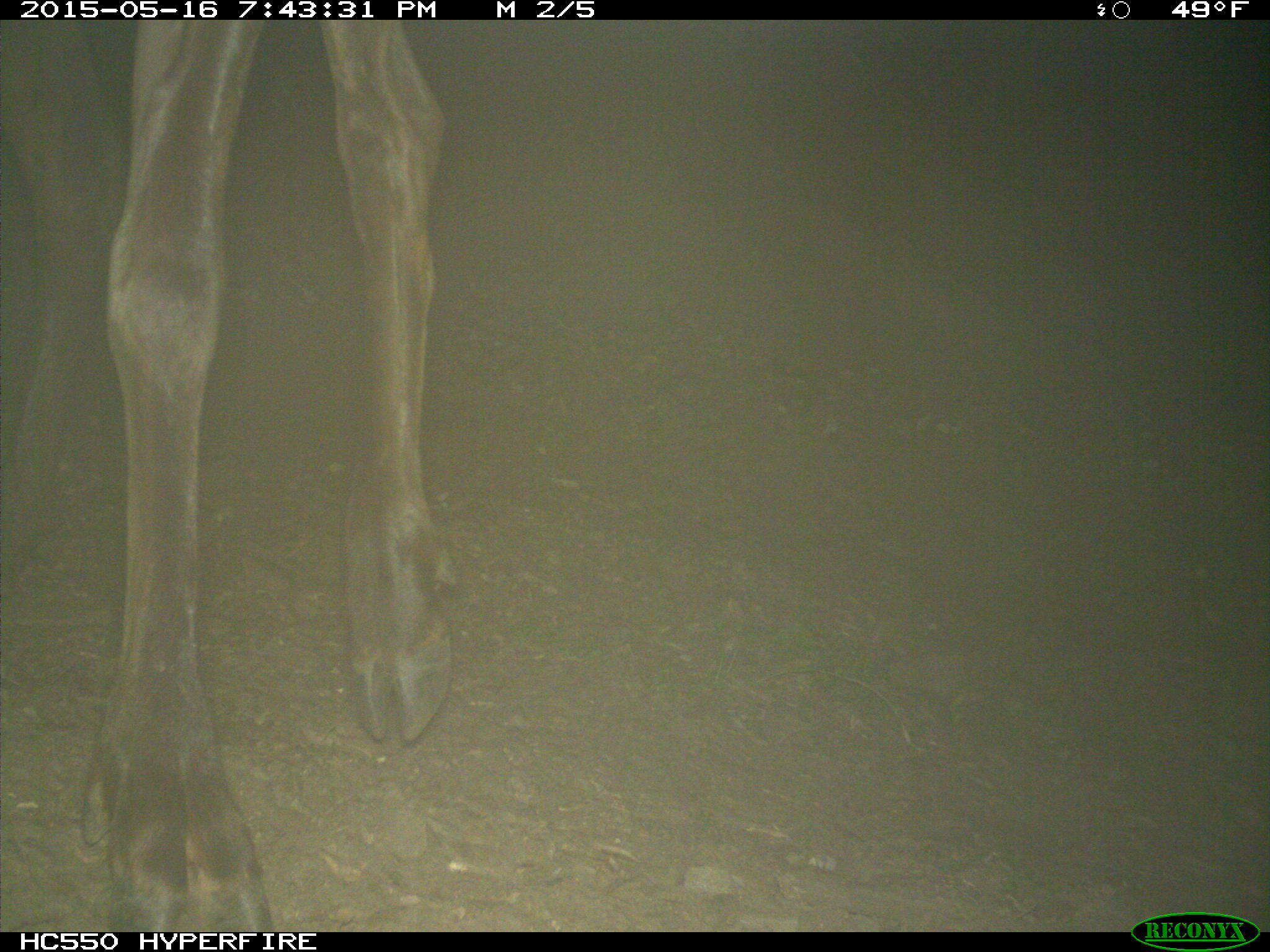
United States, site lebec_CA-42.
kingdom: Animalia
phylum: Chordata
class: Mammalia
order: Artiodactyla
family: Cervidae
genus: Cervus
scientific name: Cervus canadensis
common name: elk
Cervus canadensis (elk).